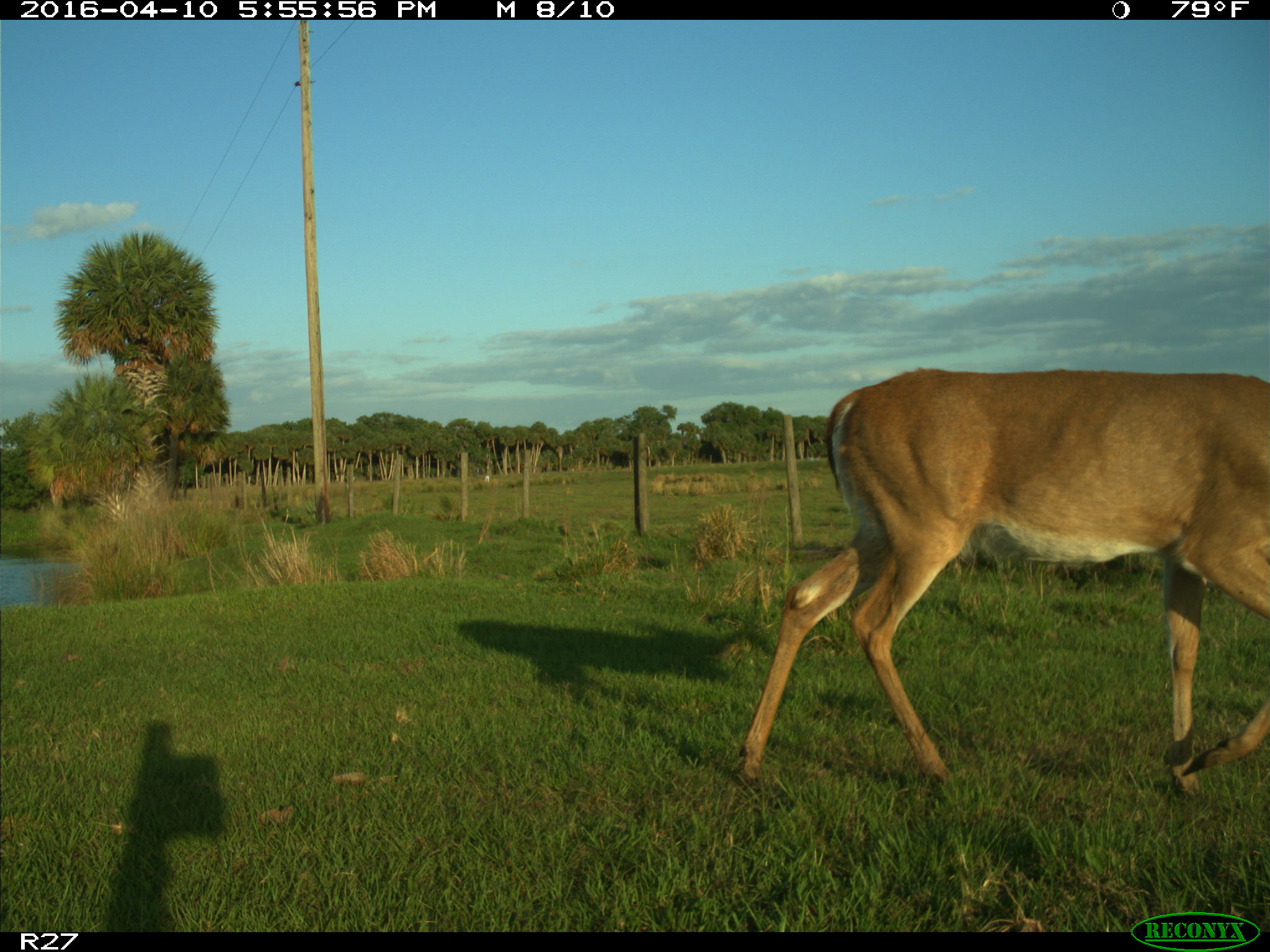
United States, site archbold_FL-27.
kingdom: Animalia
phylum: Chordata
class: Mammalia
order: Artiodactyla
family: Cervidae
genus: Odocoileus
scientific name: Odocoileus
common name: deer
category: unidentified deer